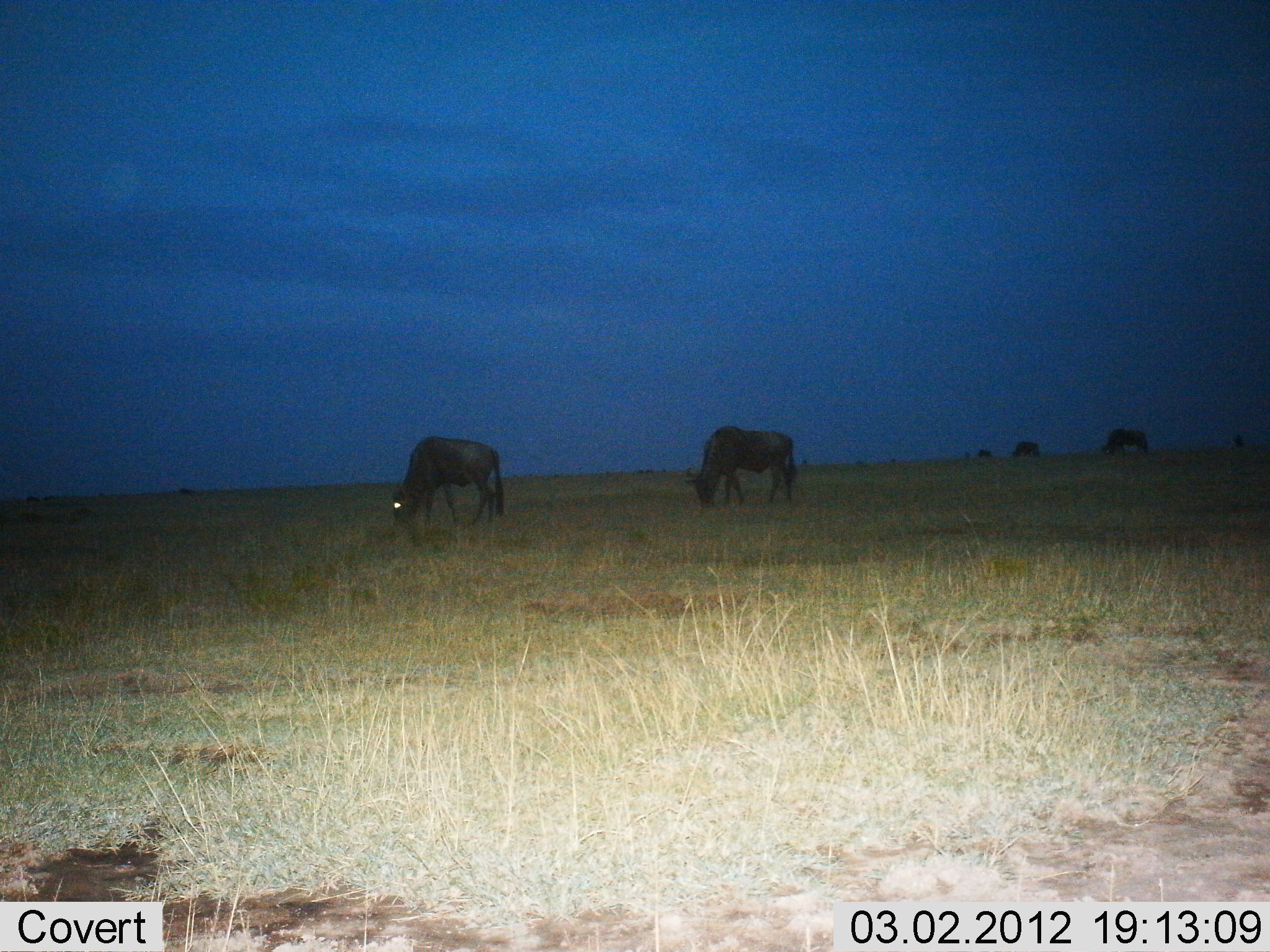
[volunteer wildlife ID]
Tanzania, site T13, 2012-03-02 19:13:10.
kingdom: Animalia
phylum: Chordata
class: Mammalia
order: Artiodactyla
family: Bovidae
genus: Connochaetes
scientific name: Connochaetes taurinus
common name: blue wildebeest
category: wildebeest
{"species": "wildebeest (blue wildebeest) (Connochaetes taurinus)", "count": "5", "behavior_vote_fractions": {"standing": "20%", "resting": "0%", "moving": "0%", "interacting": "0%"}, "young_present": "0%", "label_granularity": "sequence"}